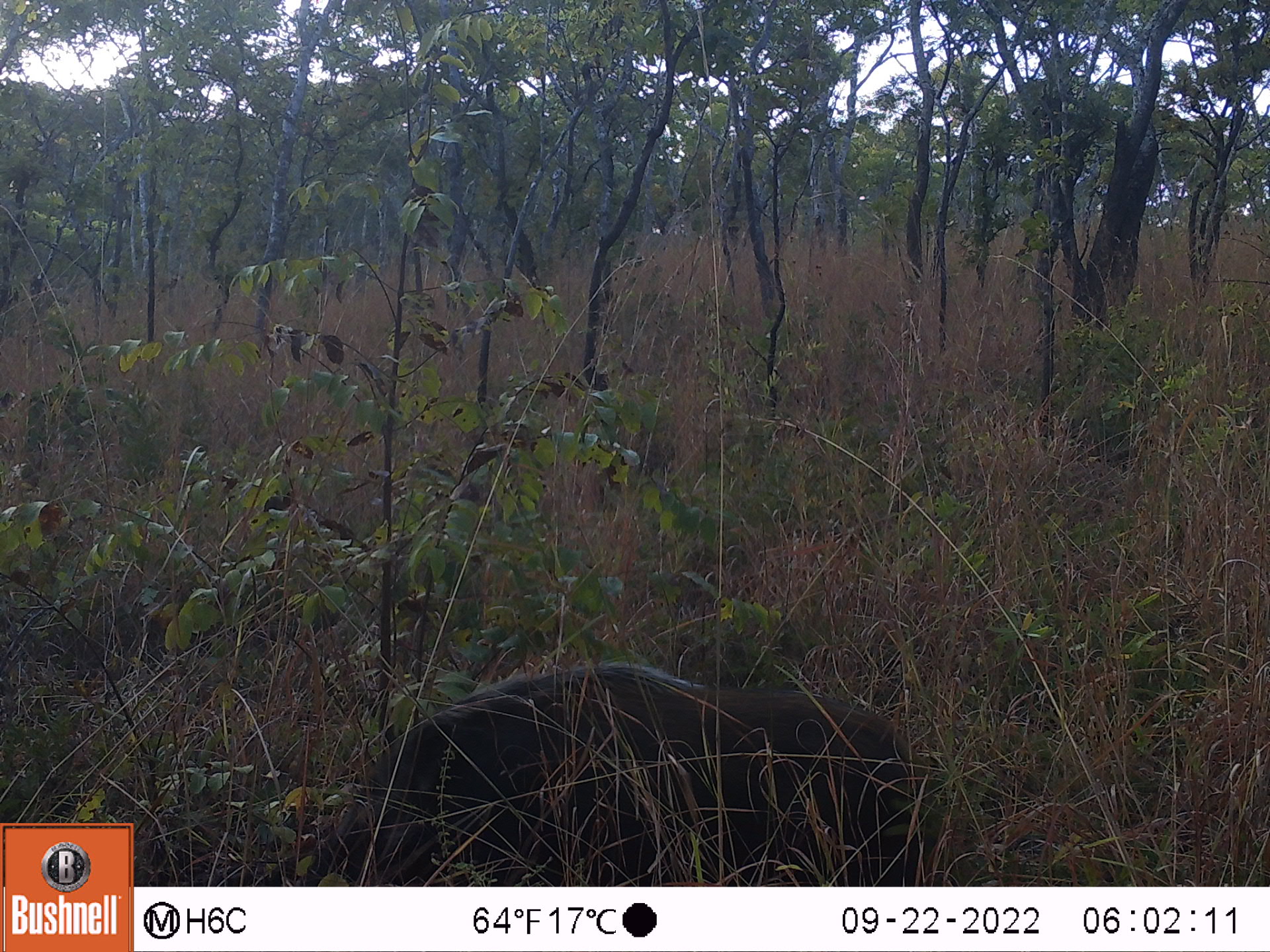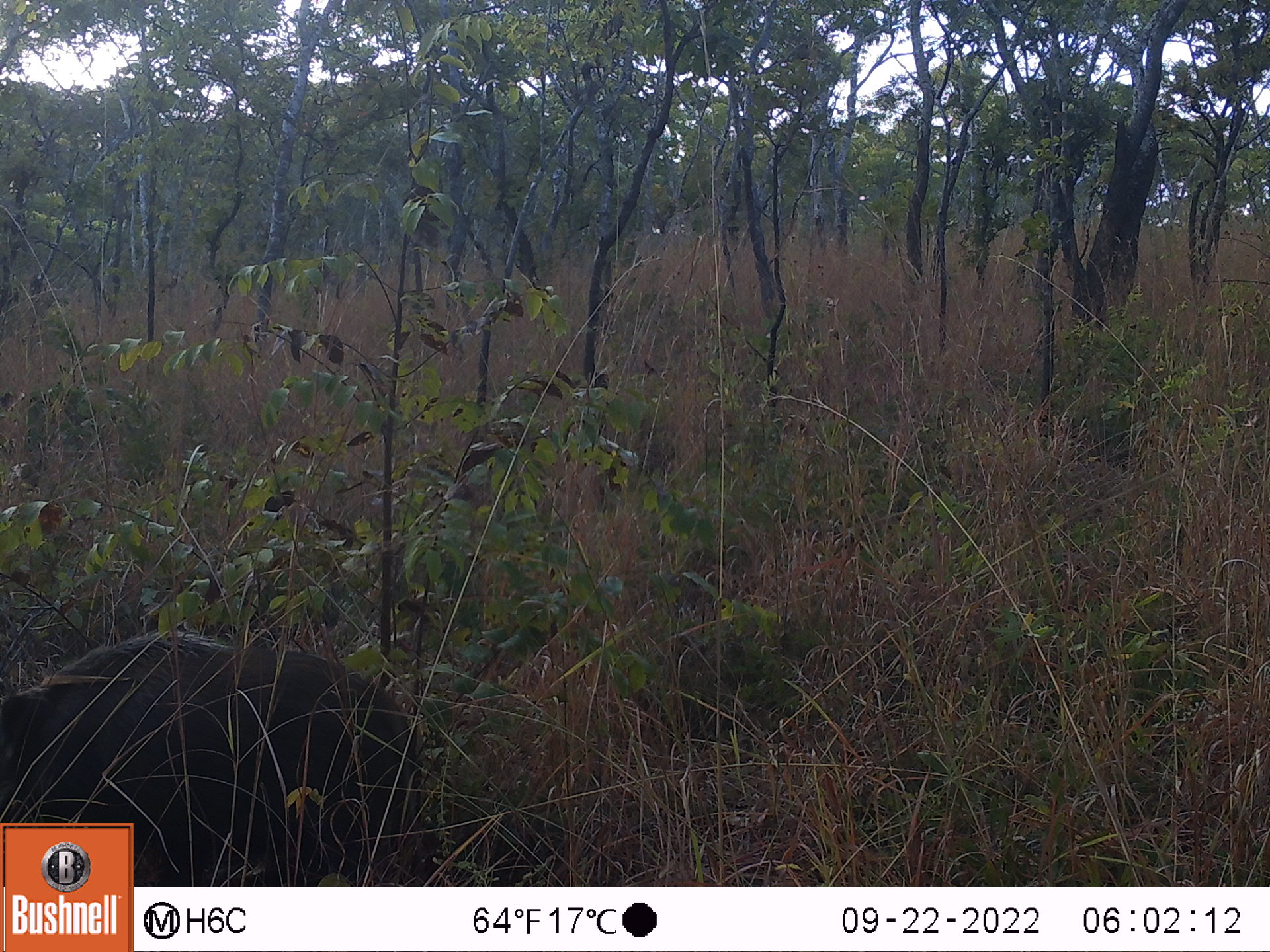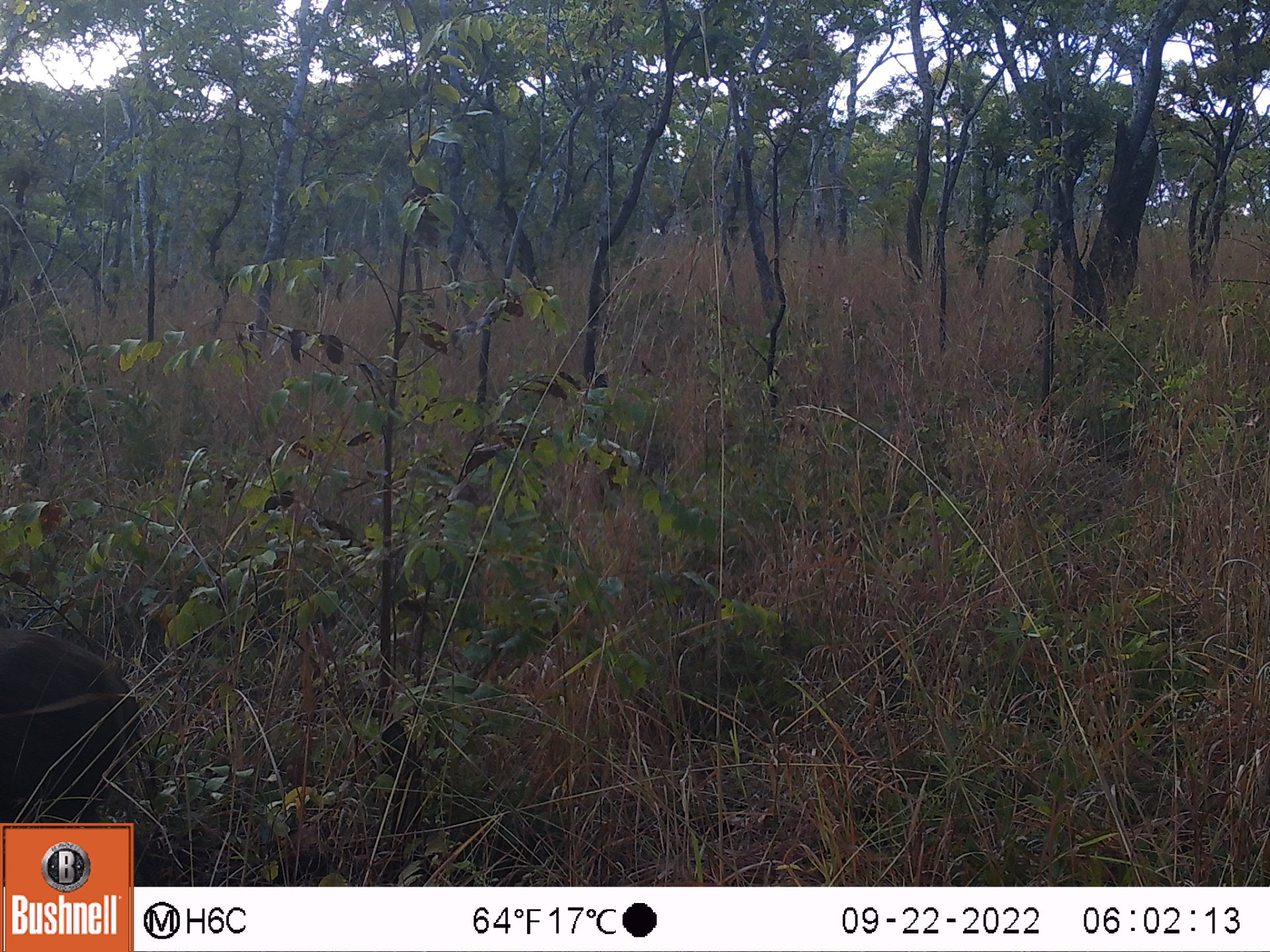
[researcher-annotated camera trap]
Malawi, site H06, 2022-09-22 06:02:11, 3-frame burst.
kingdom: Animalia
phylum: Chordata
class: Mammalia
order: Artiodactyla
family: Suidae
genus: Potamochoerus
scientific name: Potamochoerus larvatus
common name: bushpig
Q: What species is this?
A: Bushpig (Potamochoerus larvatus).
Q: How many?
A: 1.